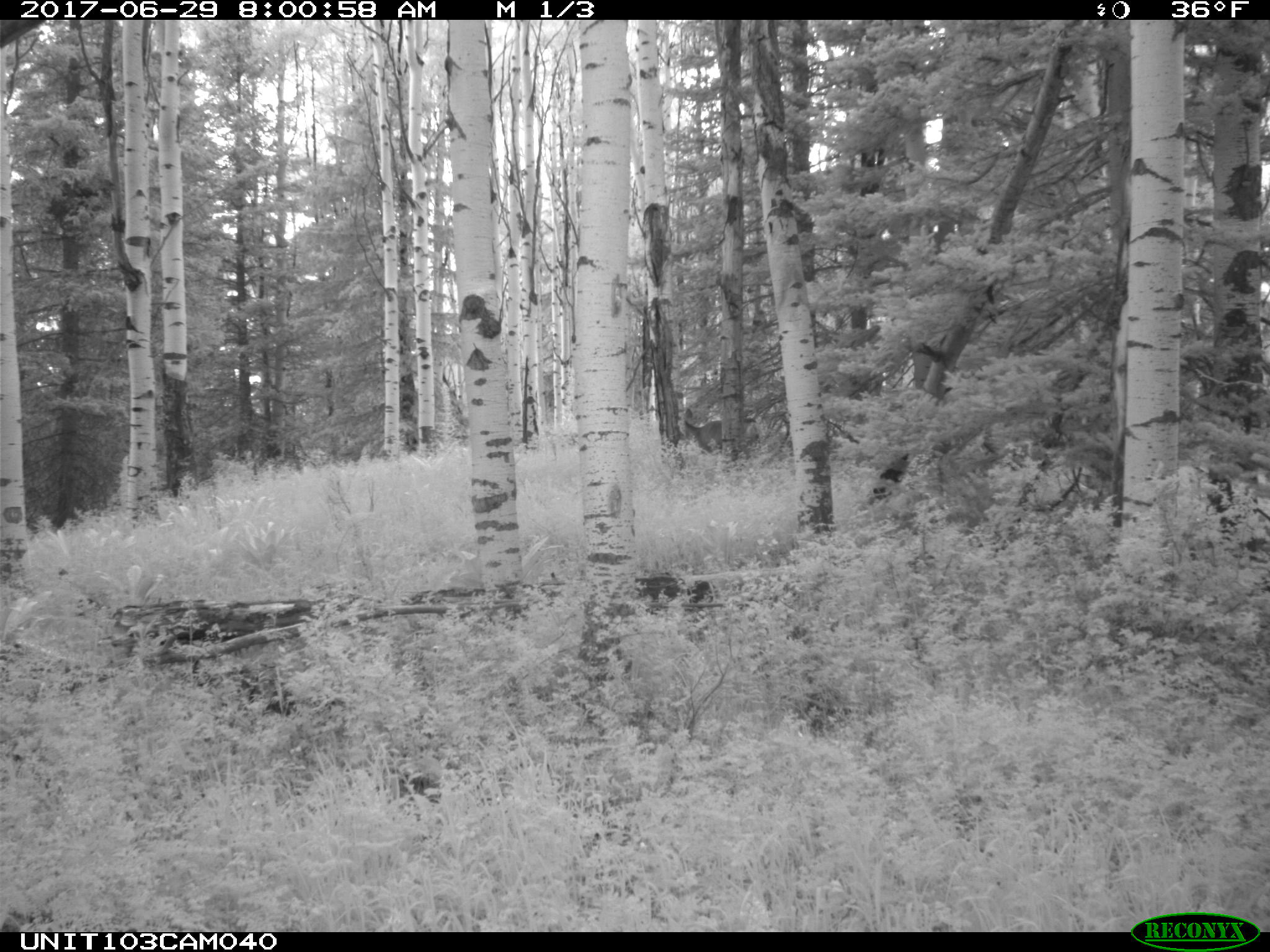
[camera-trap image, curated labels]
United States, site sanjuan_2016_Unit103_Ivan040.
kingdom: Animalia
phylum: Chordata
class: Mammalia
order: Artiodactyla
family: Cervidae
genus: Odocoileus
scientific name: Odocoileus hemionus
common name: mule deer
Odocoileus hemionus (mule deer).